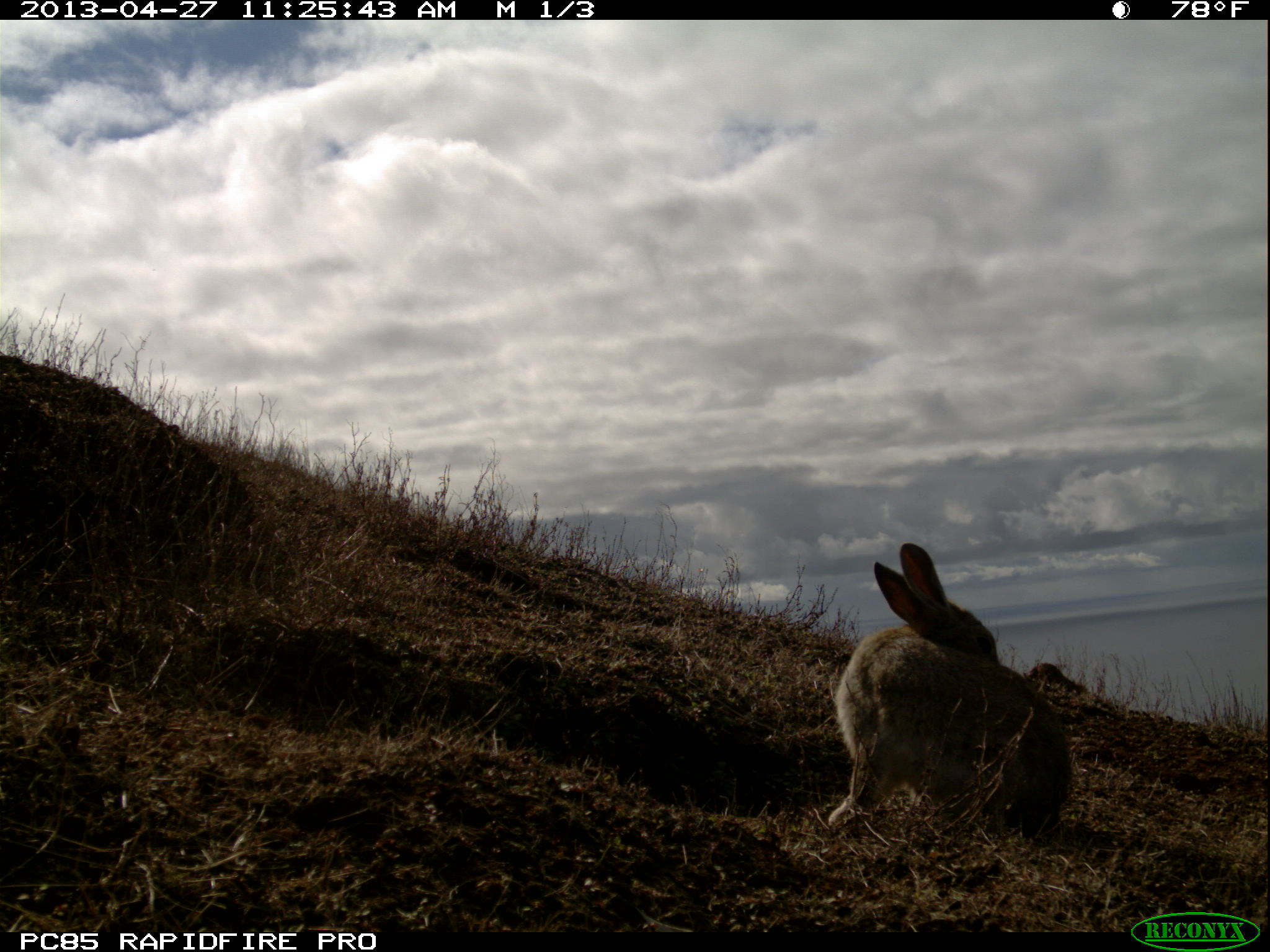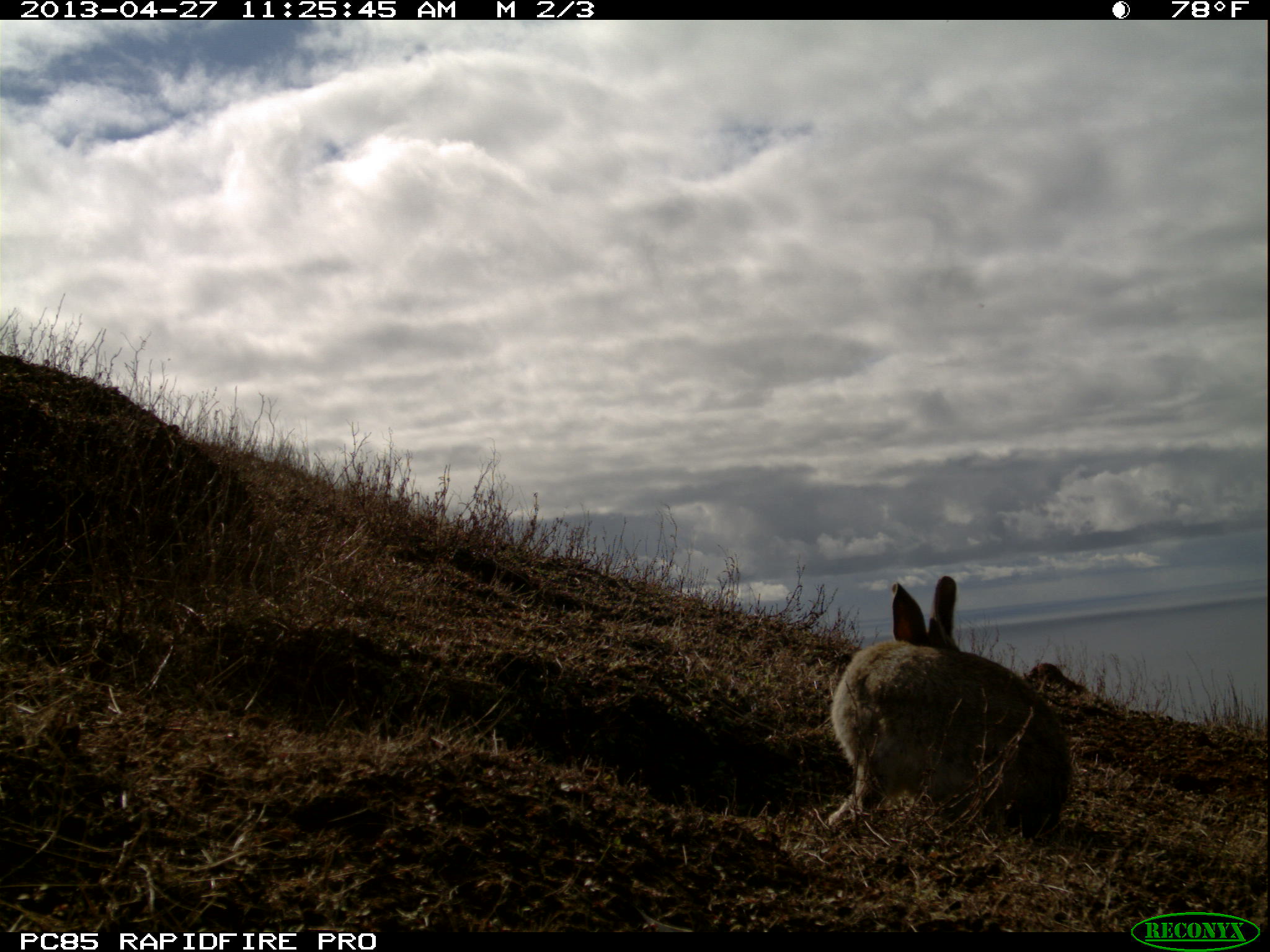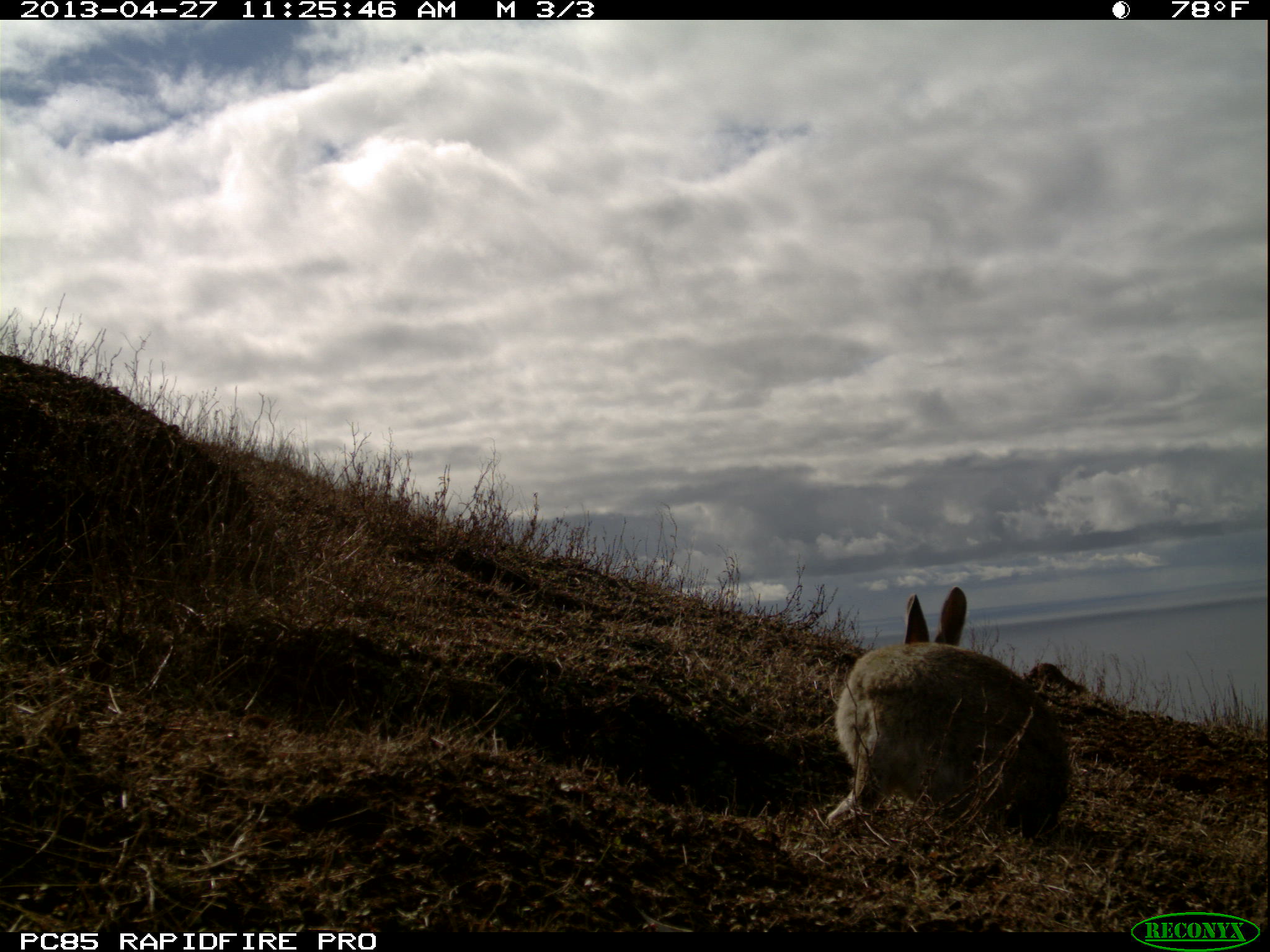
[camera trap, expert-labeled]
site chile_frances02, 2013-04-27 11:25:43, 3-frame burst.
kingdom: Animalia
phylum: Chordata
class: Mammalia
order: Lagomorpha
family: Leporidae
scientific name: Leporidae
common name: rabbits and hares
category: rabbit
Rabbit (rabbits and hares) (Leporidae).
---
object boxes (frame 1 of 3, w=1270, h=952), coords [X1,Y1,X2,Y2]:
rabbit: [821,543,1077,850]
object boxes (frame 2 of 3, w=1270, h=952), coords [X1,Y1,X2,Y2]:
rabbit: [819,575,1075,850]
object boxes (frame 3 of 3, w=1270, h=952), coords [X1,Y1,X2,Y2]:
rabbit: [820,587,1075,847]